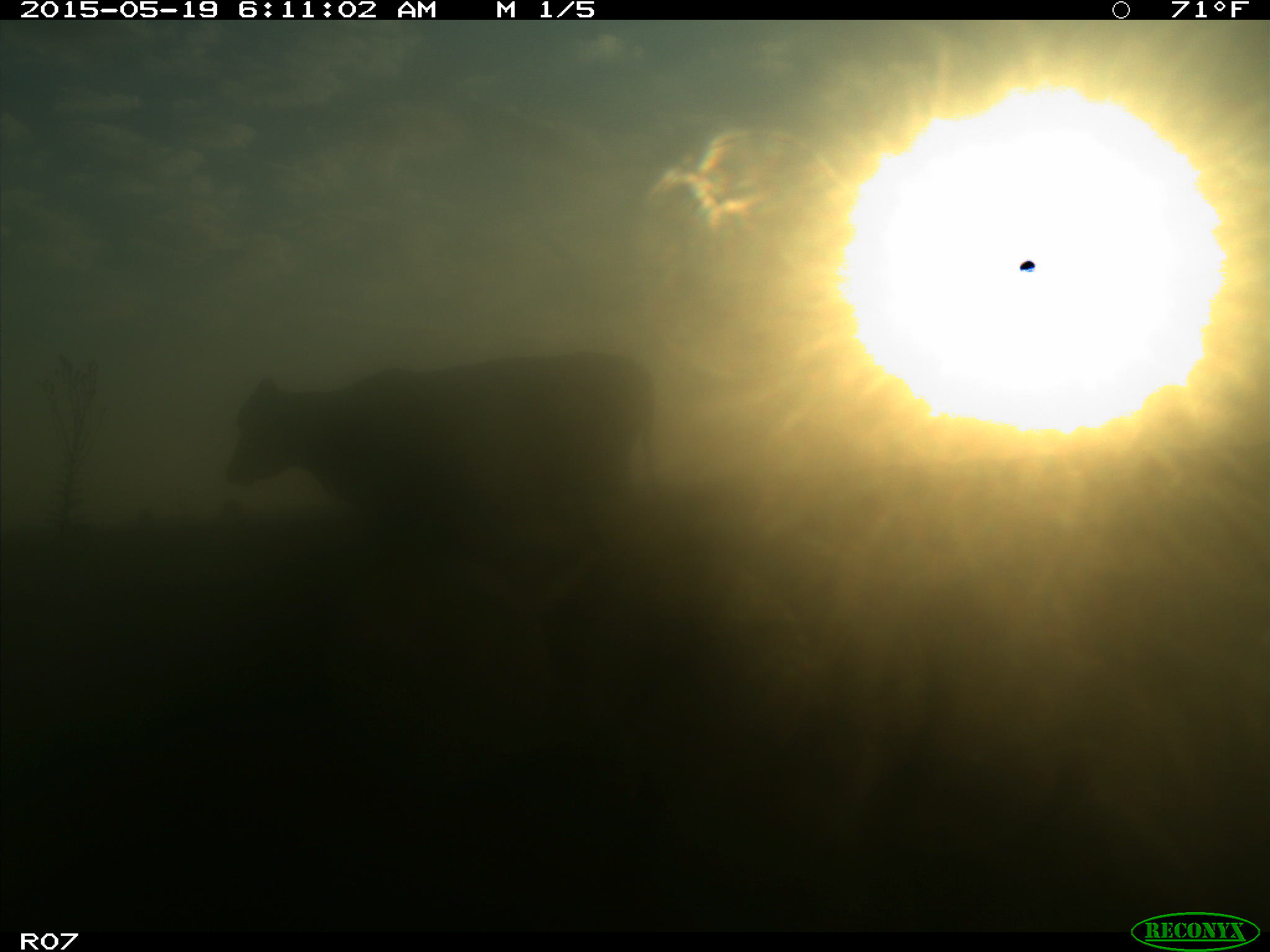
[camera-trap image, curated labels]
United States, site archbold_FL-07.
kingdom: Animalia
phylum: Chordata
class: Mammalia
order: Artiodactyla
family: Bovidae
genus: Bos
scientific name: Bos taurus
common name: domestic cow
Bos taurus (domestic cow).